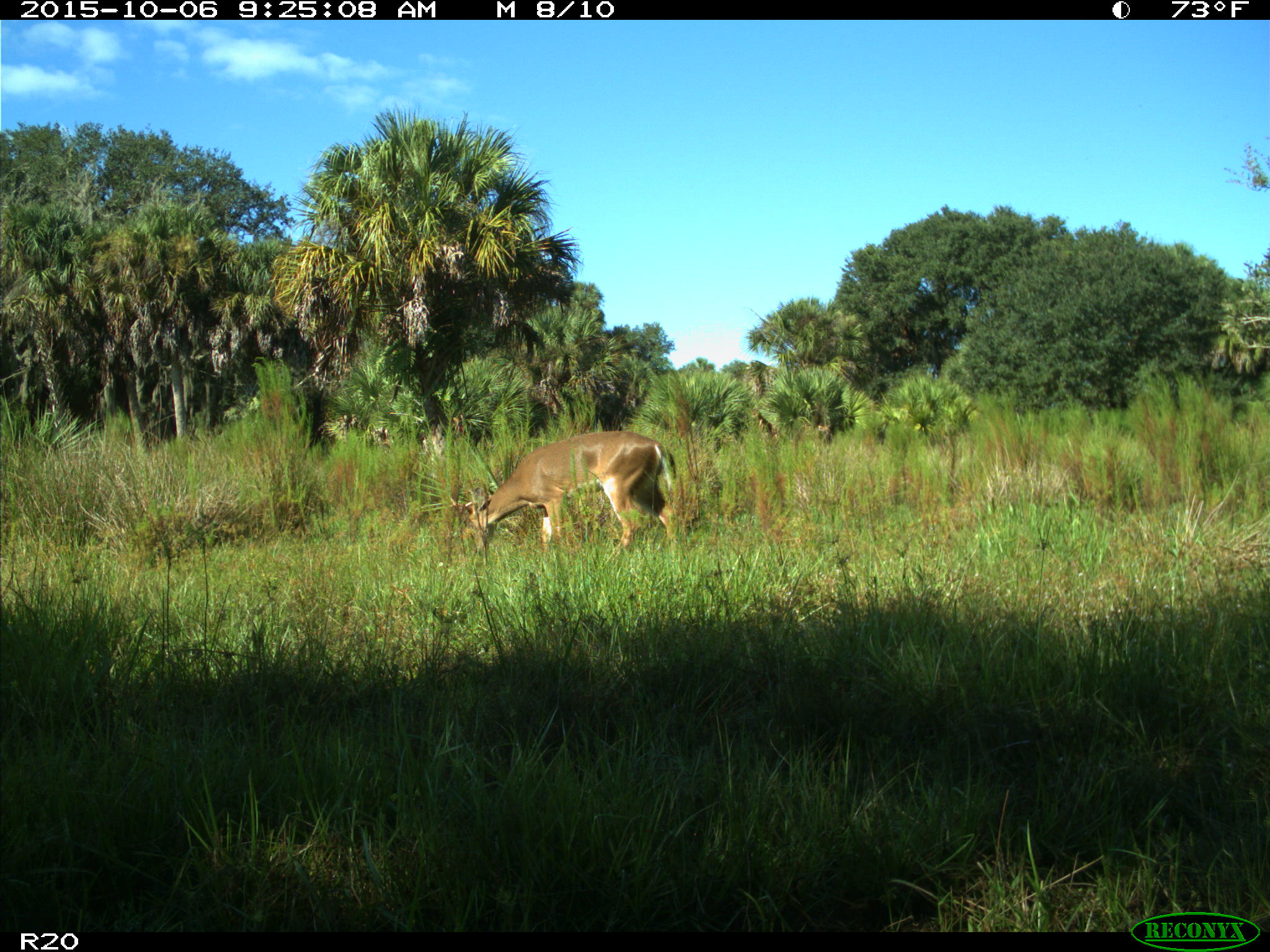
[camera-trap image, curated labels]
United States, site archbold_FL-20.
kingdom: Animalia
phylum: Chordata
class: Mammalia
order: Artiodactyla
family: Cervidae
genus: Odocoileus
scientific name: Odocoileus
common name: deer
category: unidentified deer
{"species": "unidentified deer (deer) (Odocoileus)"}